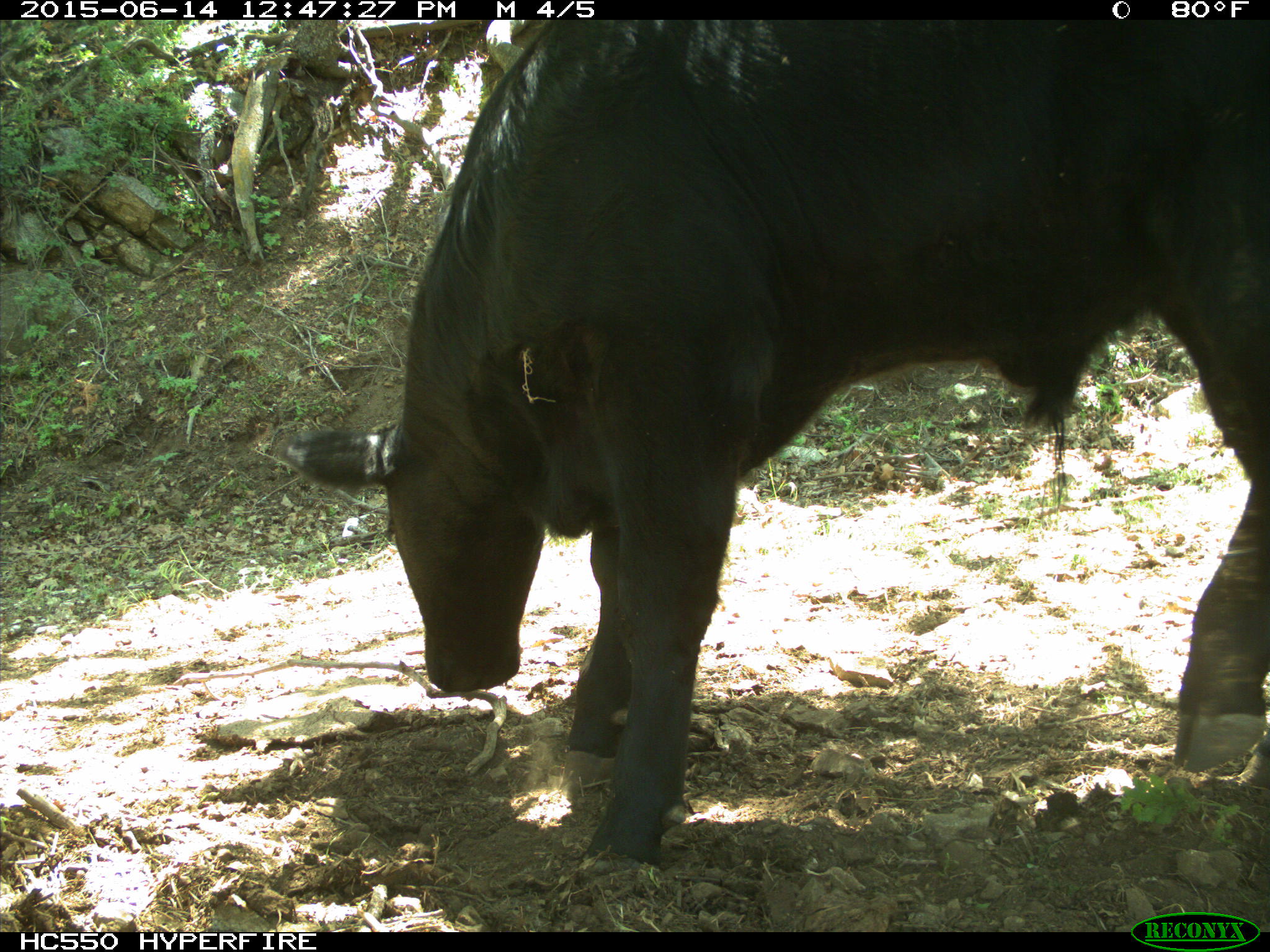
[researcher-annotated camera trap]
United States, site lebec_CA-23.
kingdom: Animalia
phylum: Chordata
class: Mammalia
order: Artiodactyla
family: Bovidae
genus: Bos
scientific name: Bos taurus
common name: domestic cow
Bos taurus (domestic cow).